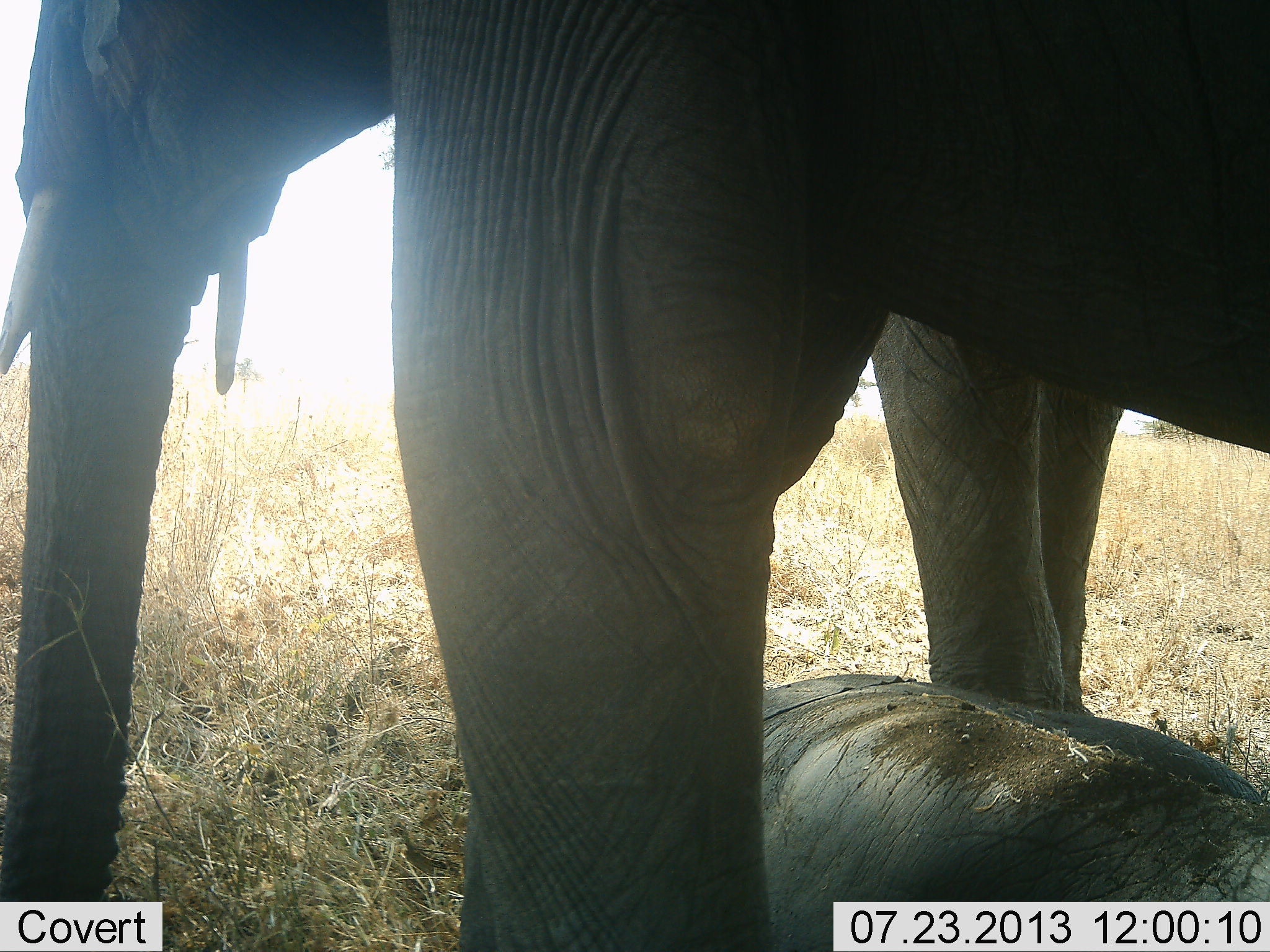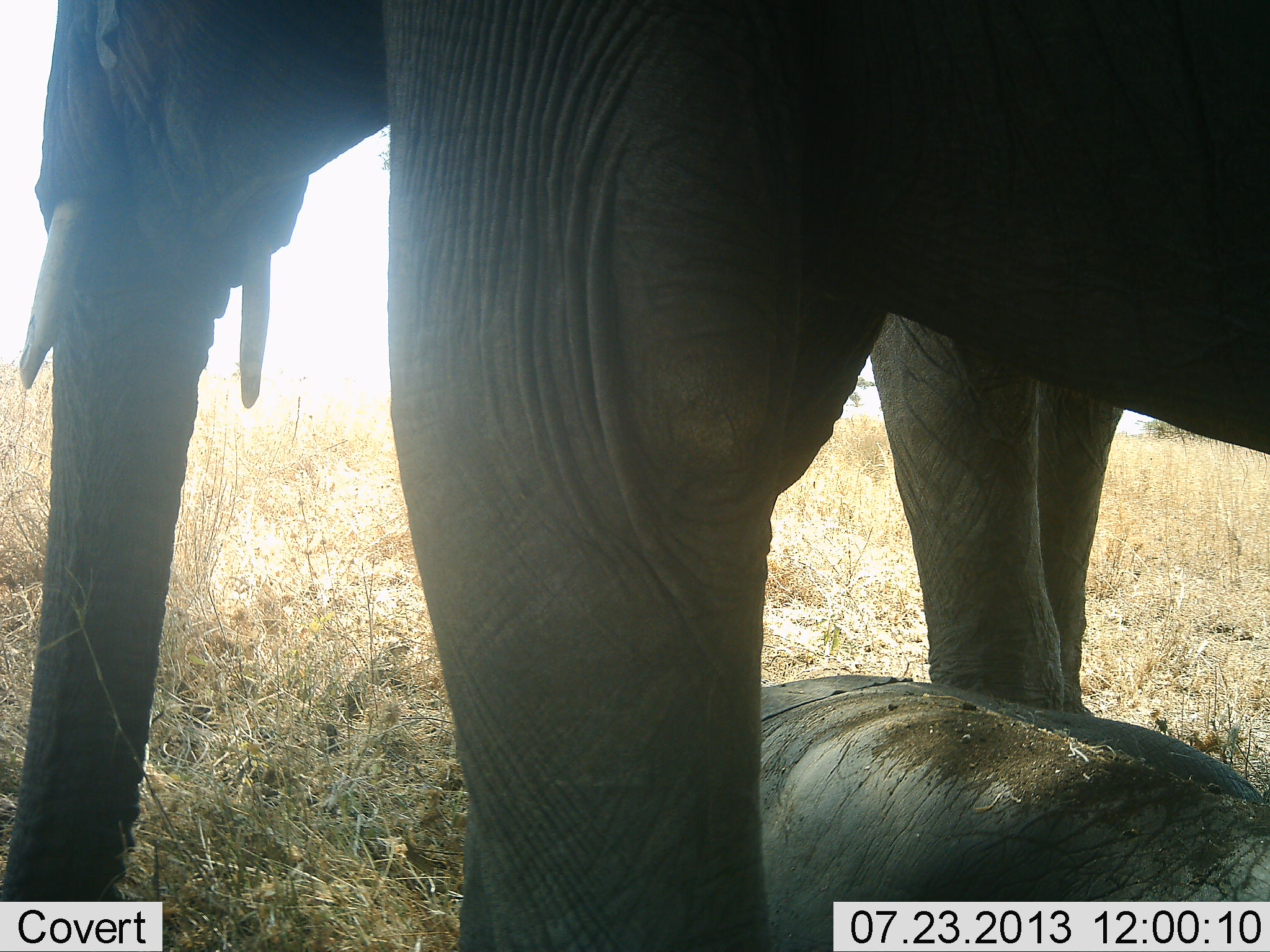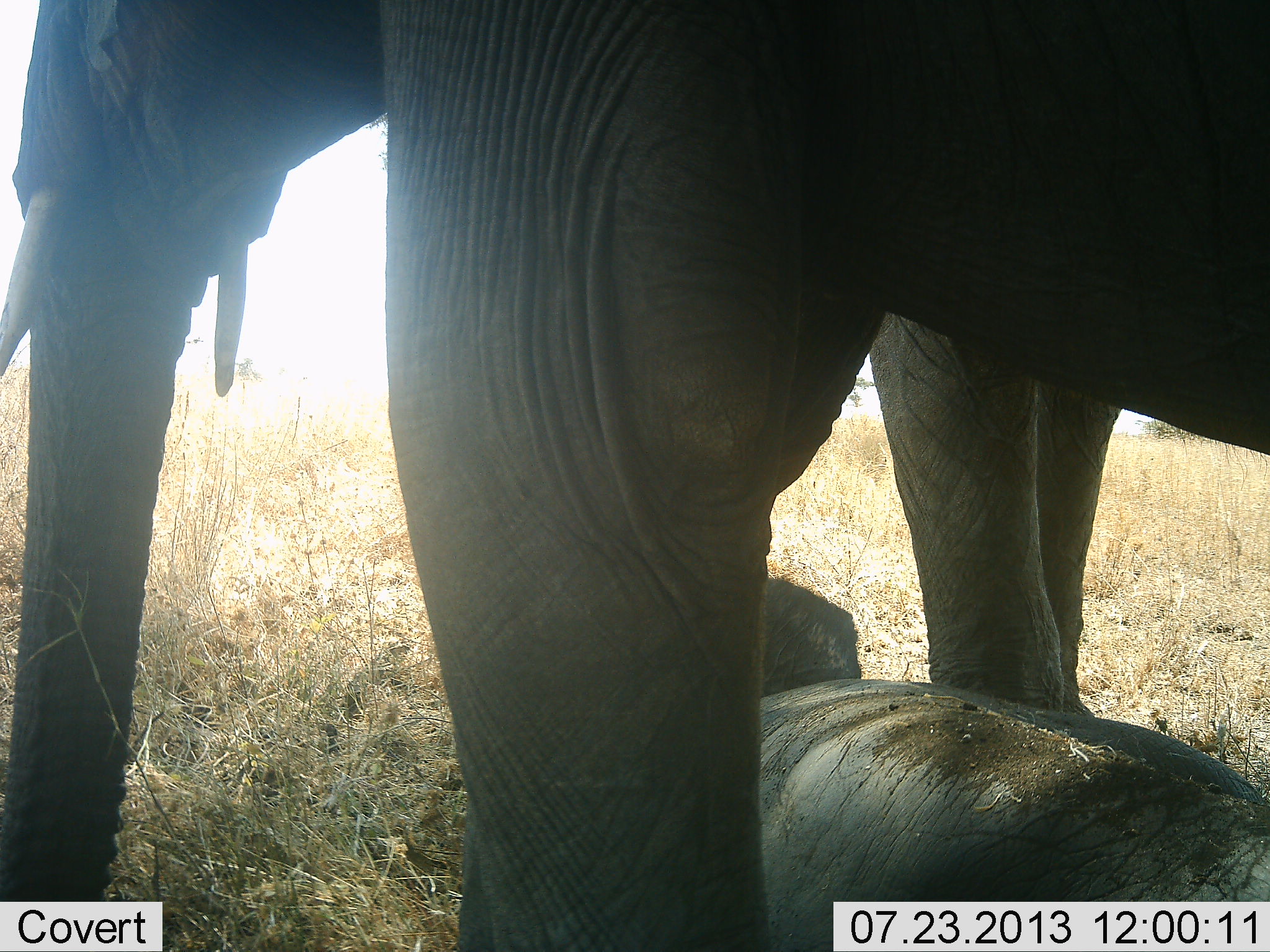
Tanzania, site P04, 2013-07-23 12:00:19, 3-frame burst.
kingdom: Animalia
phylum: Chordata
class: Mammalia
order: Proboscidea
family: Elephantidae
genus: Loxodonta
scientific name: Loxodonta africana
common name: african bush elephant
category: elephant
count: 2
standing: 73%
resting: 60%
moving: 7%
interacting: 13%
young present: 87%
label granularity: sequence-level